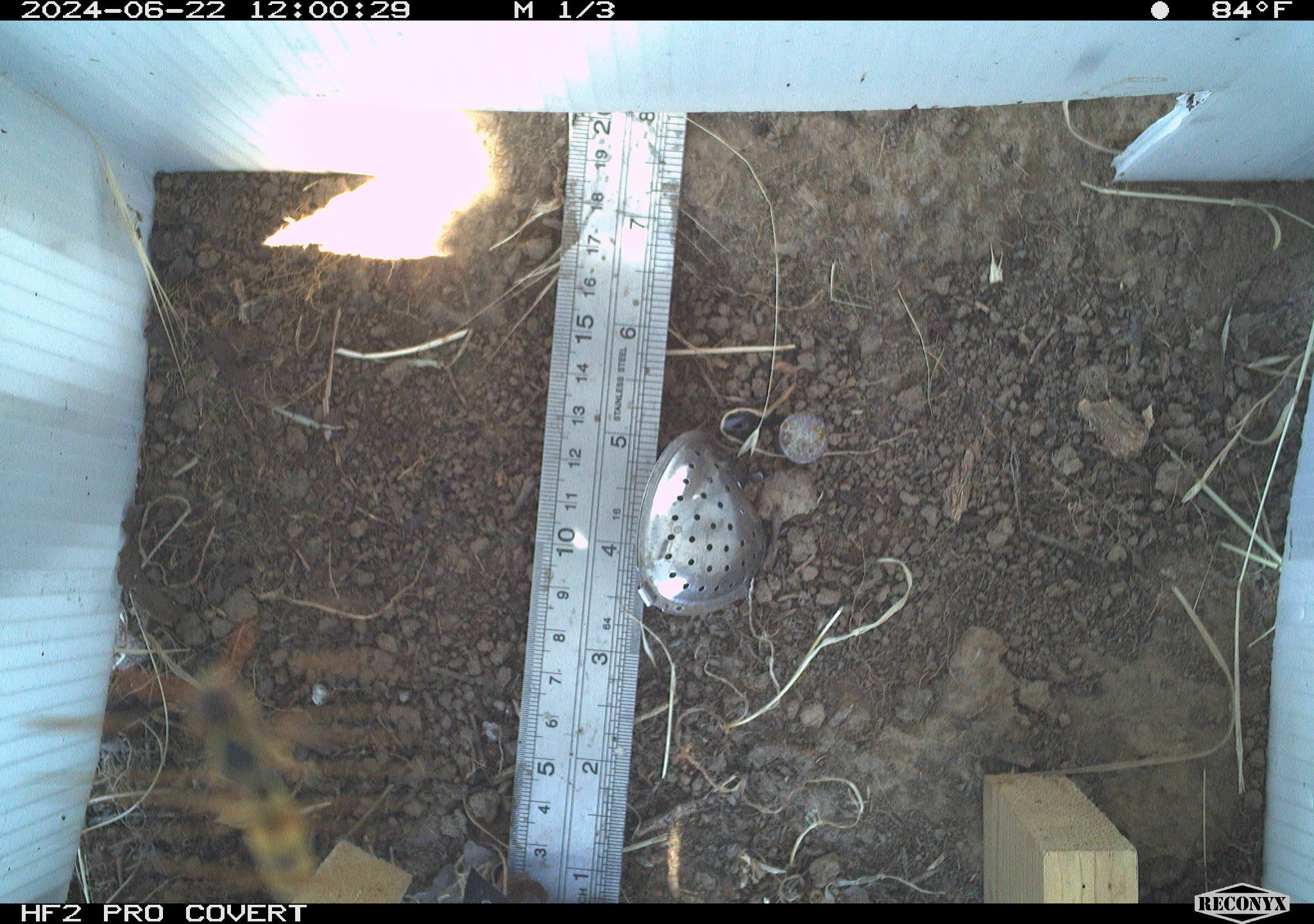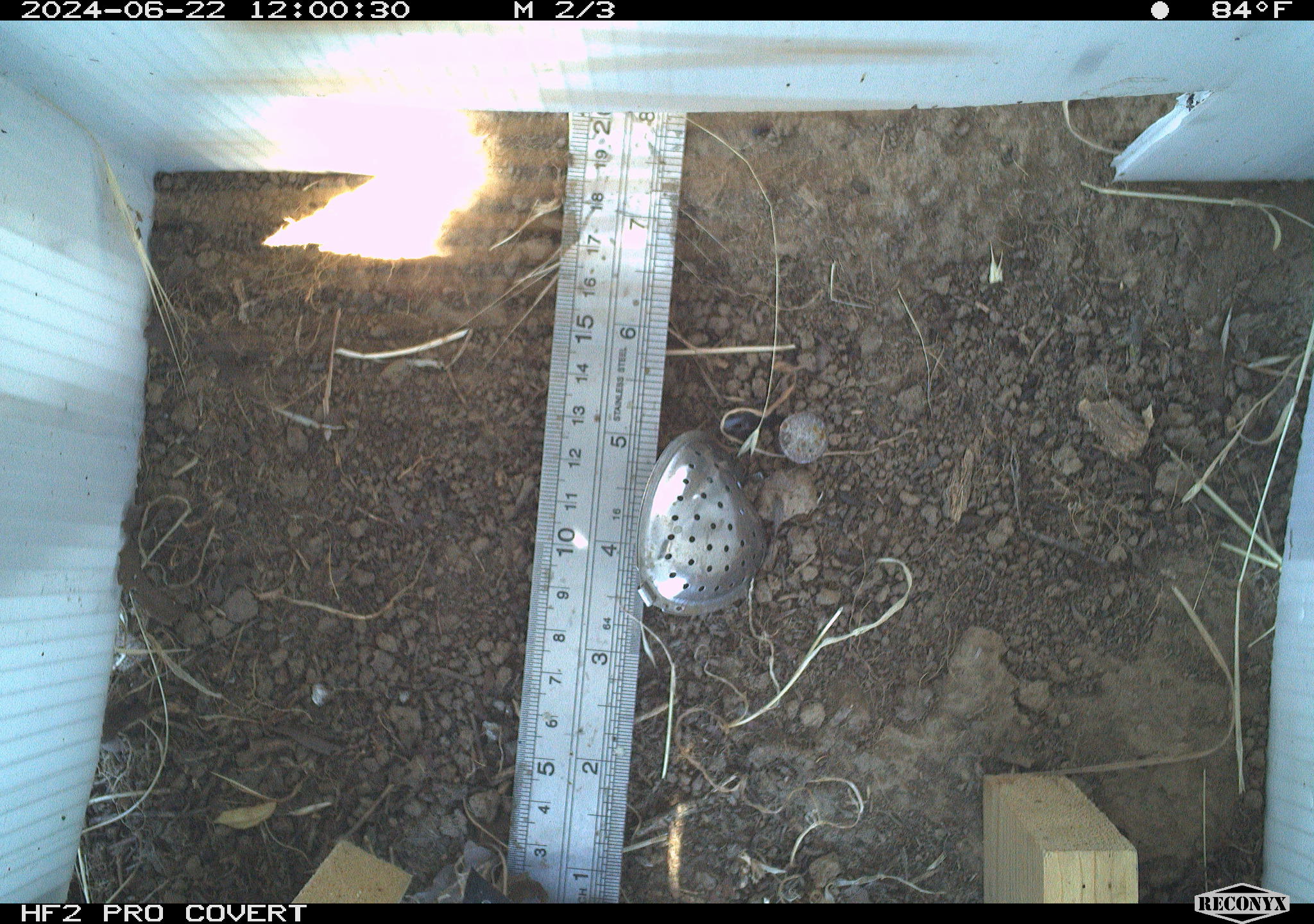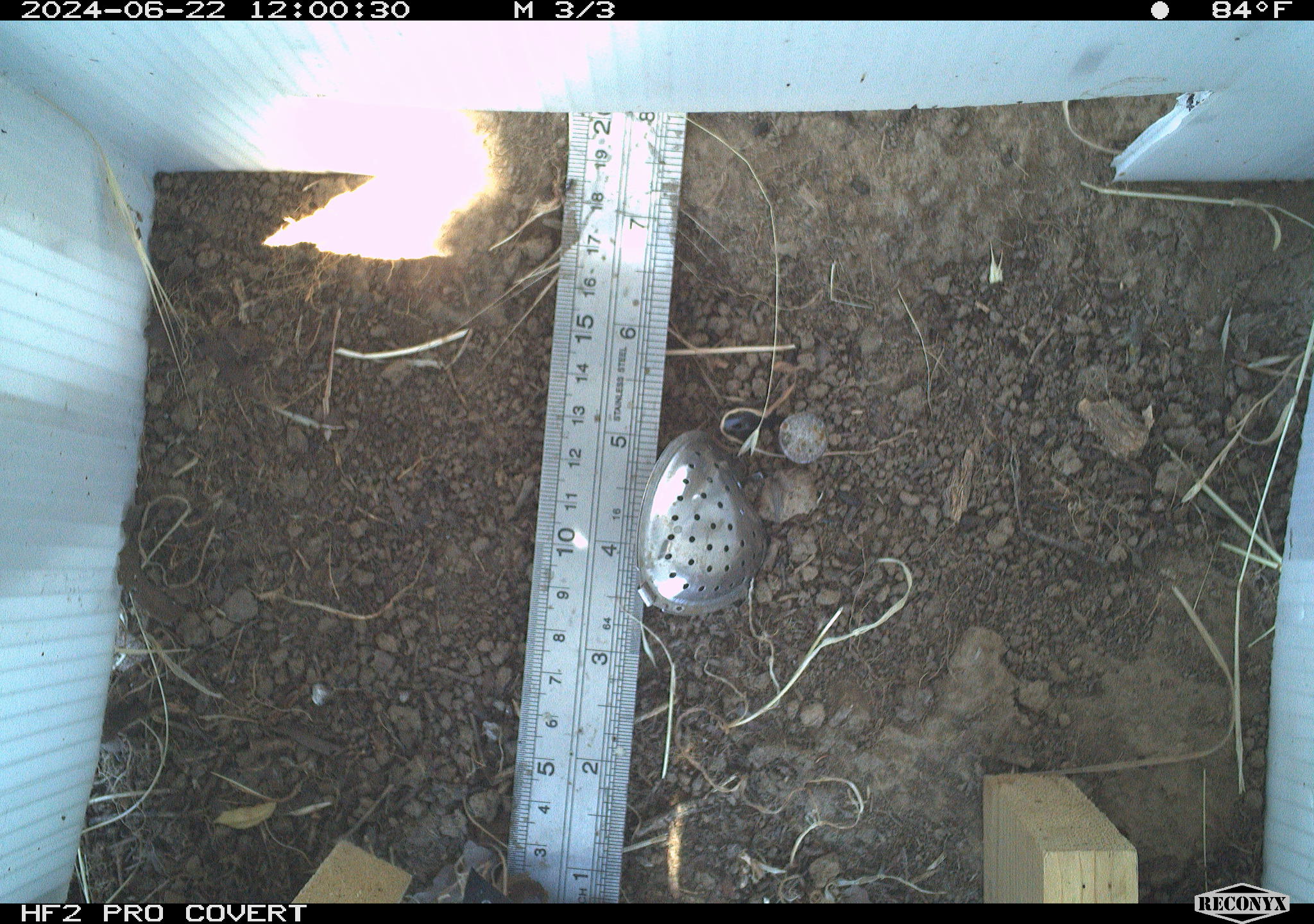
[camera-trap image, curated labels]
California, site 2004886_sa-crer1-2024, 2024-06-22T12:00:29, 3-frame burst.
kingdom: Animalia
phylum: Arthropoda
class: Insecta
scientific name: Insecta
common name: insect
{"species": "insect (Insecta)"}